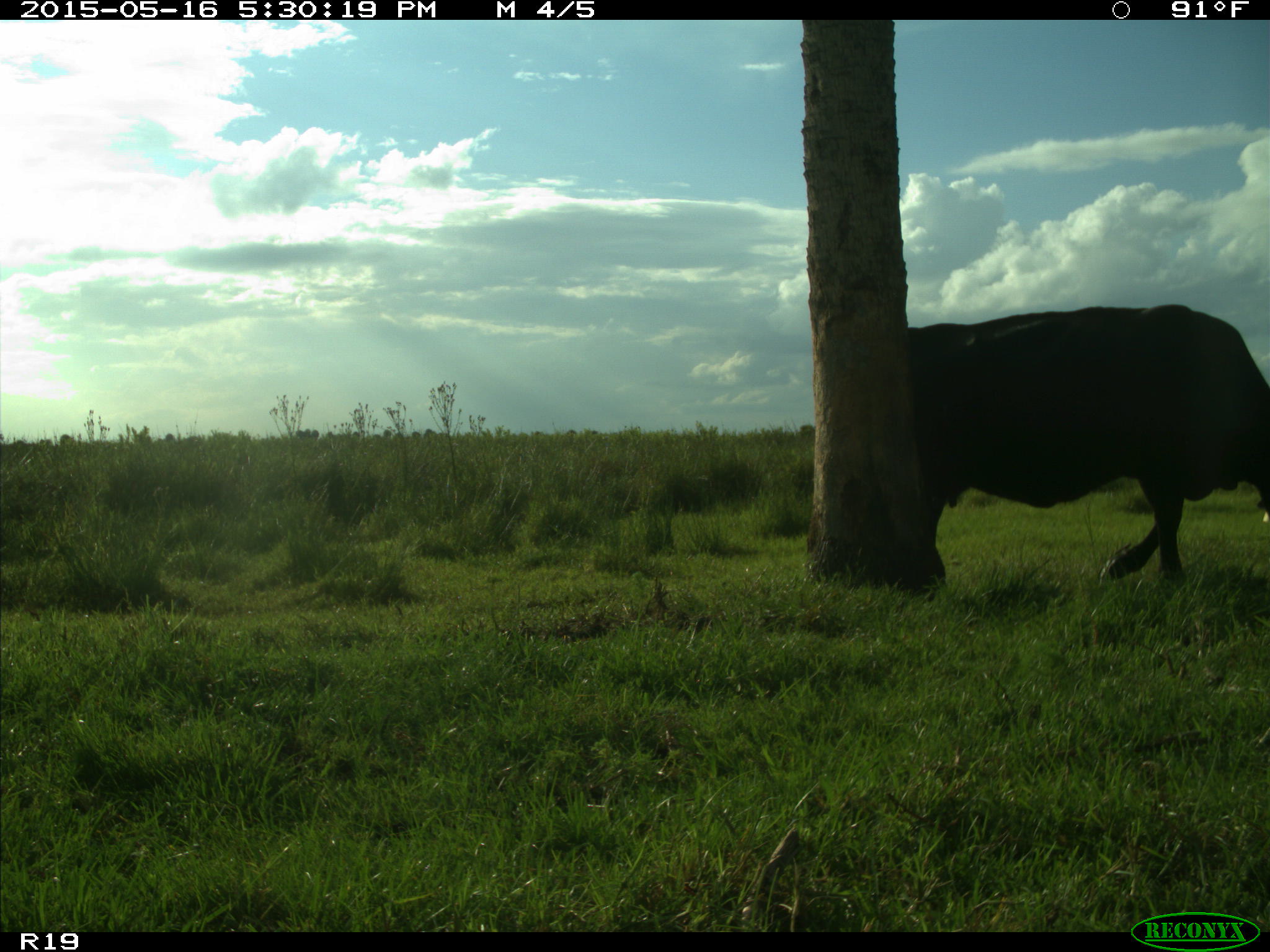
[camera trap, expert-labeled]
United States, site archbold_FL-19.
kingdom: Animalia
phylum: Chordata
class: Mammalia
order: Artiodactyla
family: Bovidae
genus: Bos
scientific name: Bos taurus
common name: domestic cow